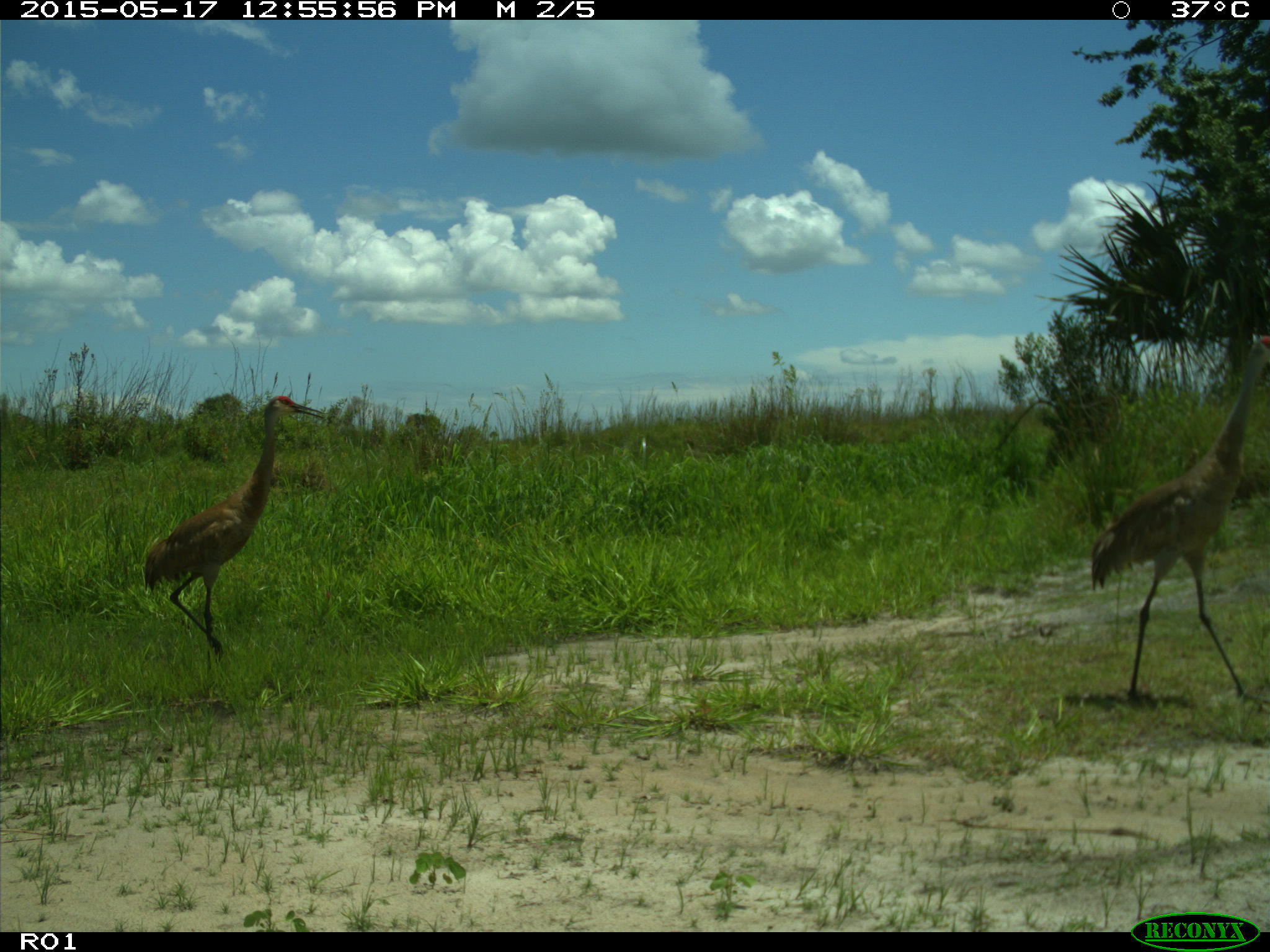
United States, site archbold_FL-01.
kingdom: Animalia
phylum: Chordata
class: Aves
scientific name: Aves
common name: birds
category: unidentified bird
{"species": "unidentified bird (birds) (Aves)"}